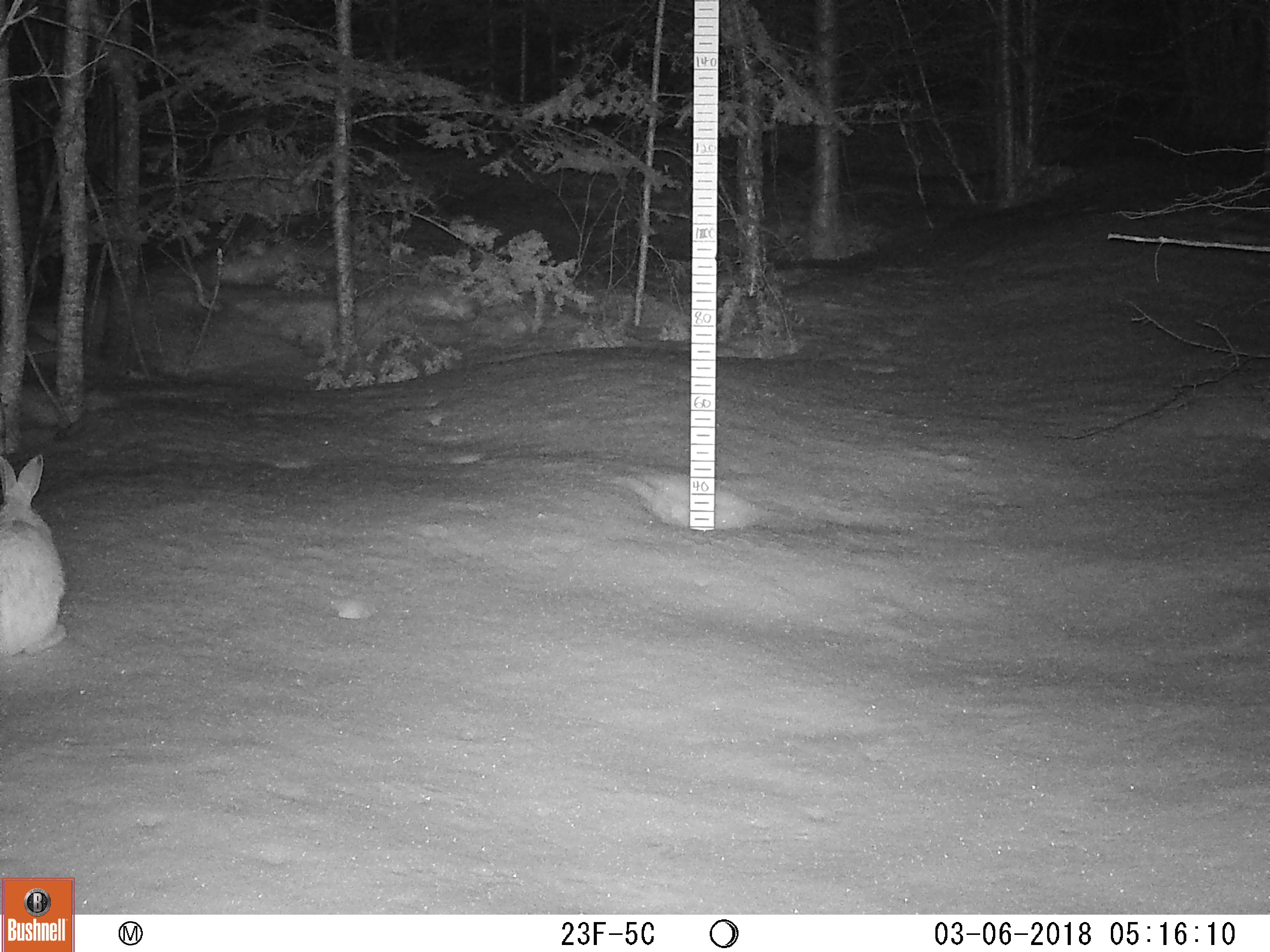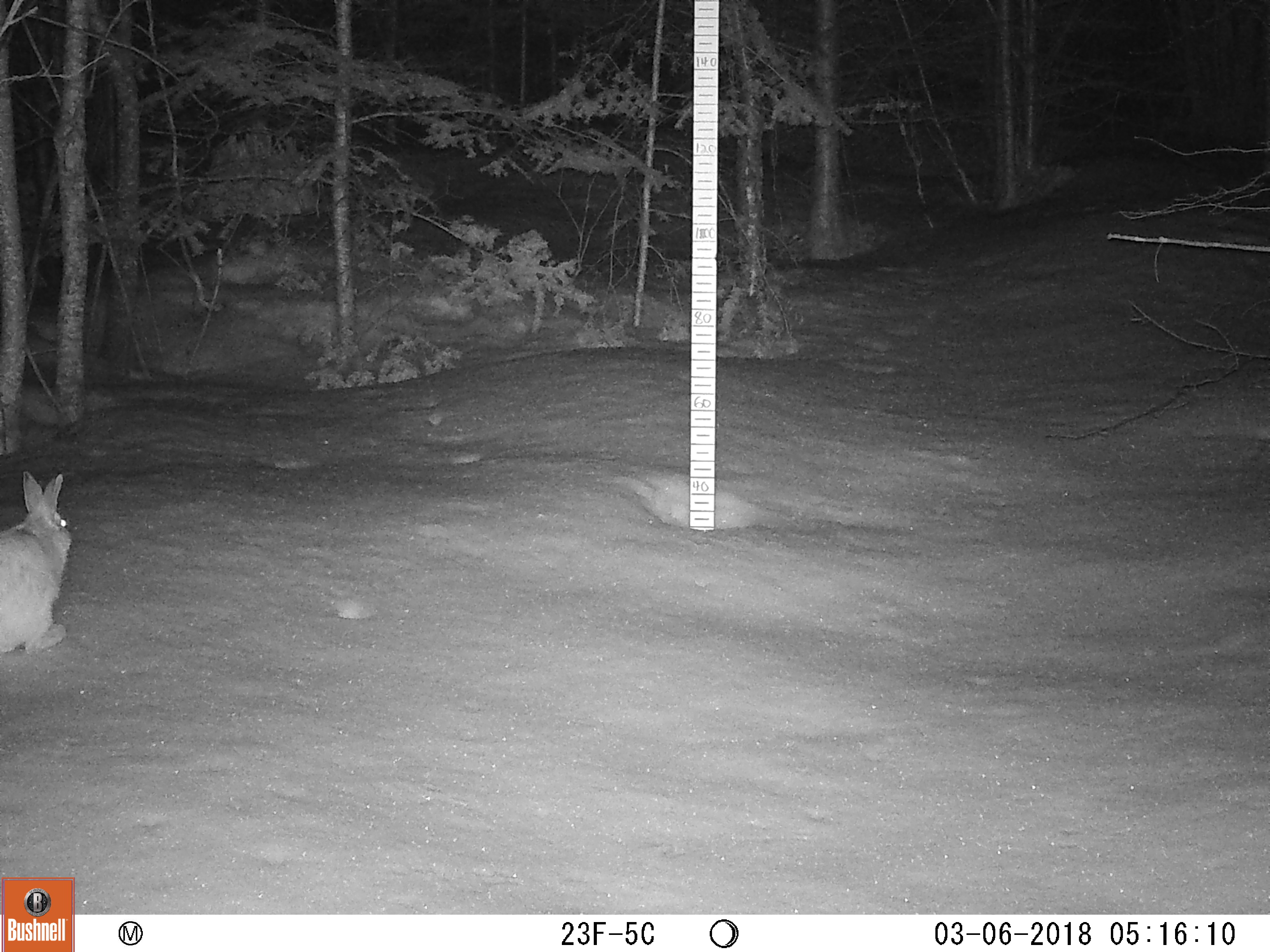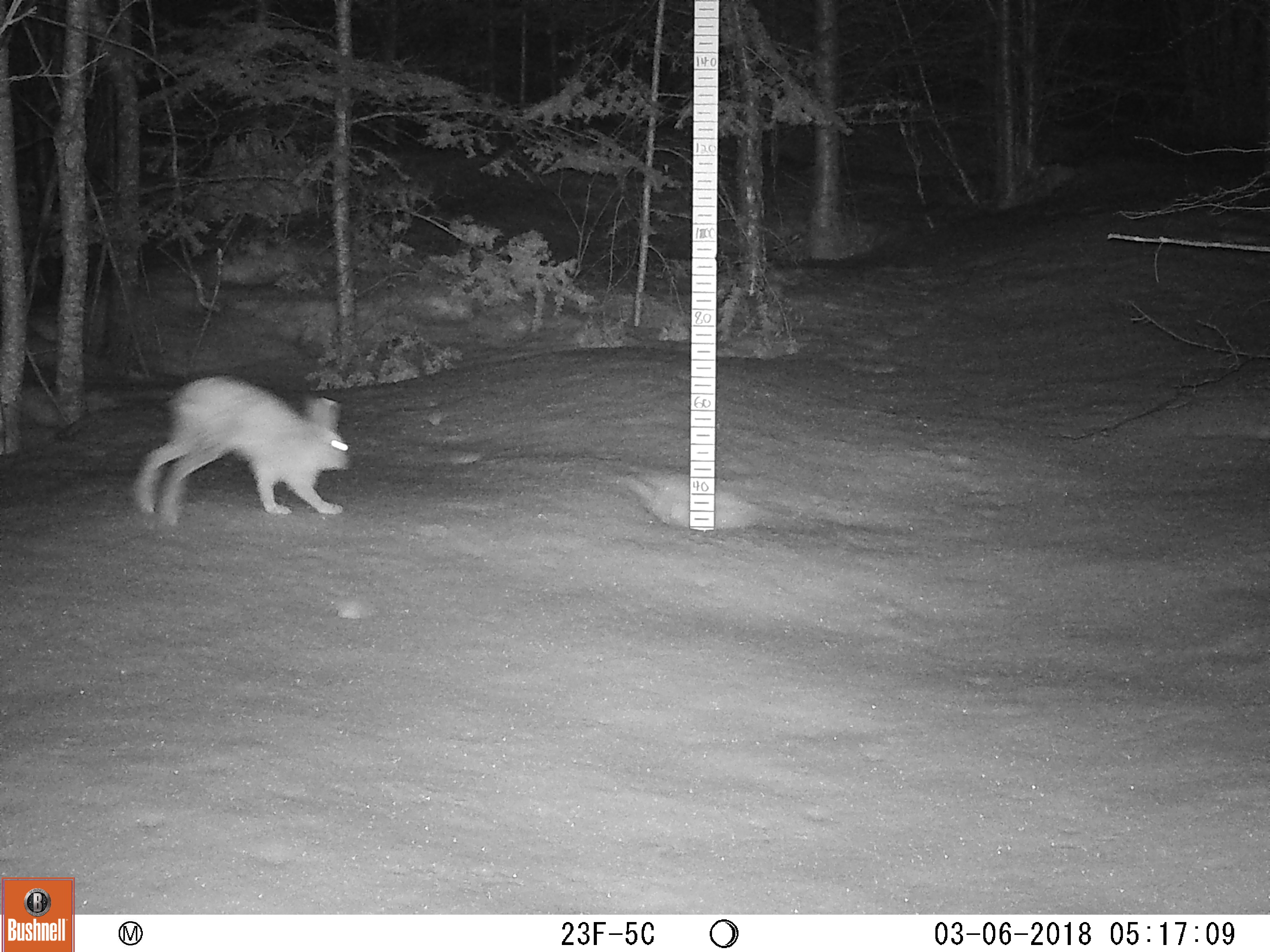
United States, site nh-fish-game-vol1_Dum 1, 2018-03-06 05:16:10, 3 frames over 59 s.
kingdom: Animalia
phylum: Chordata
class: Mammalia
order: Lagomorpha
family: Leporidae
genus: Lepus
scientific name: Lepus americanus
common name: snowshoe hare